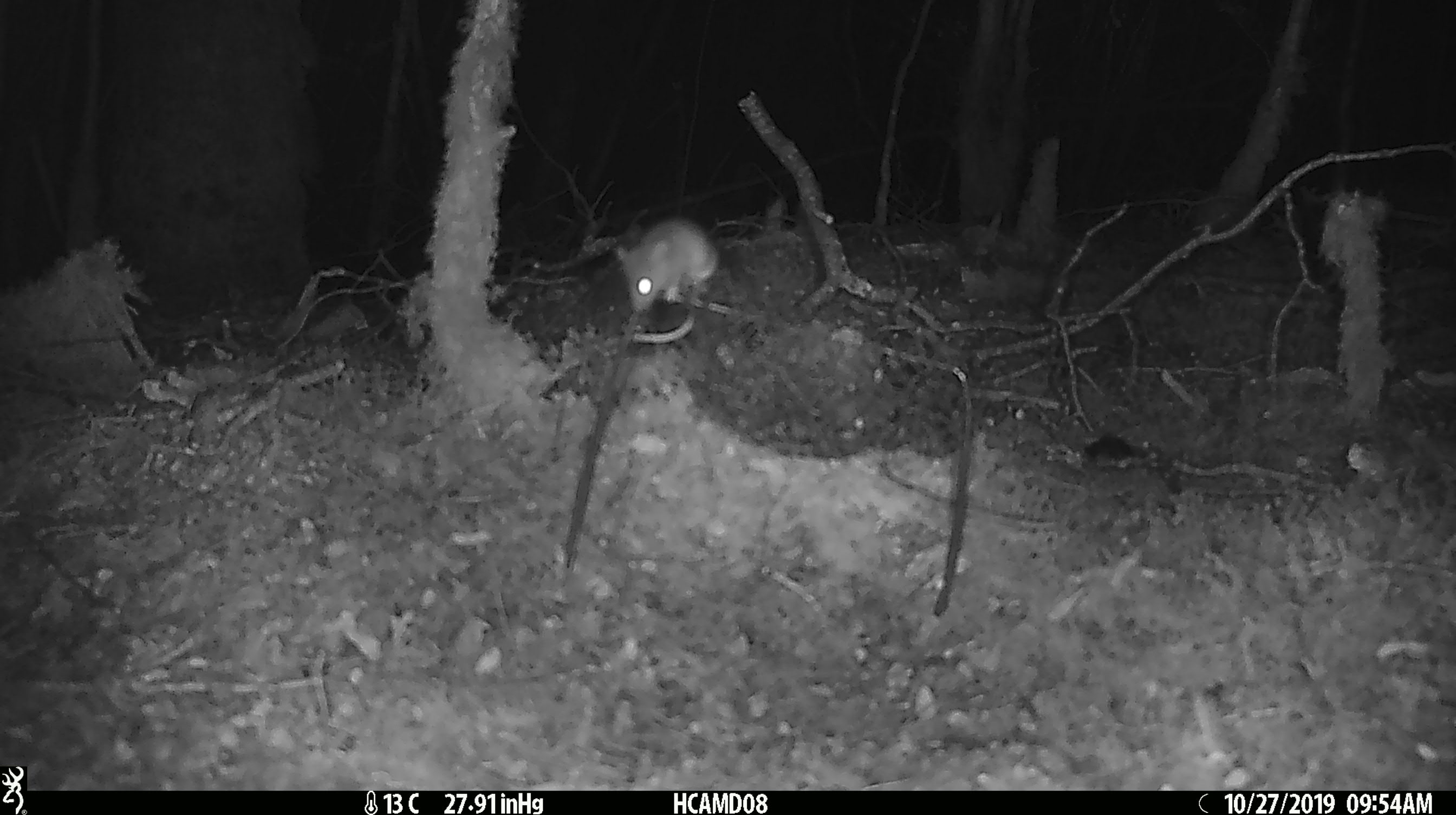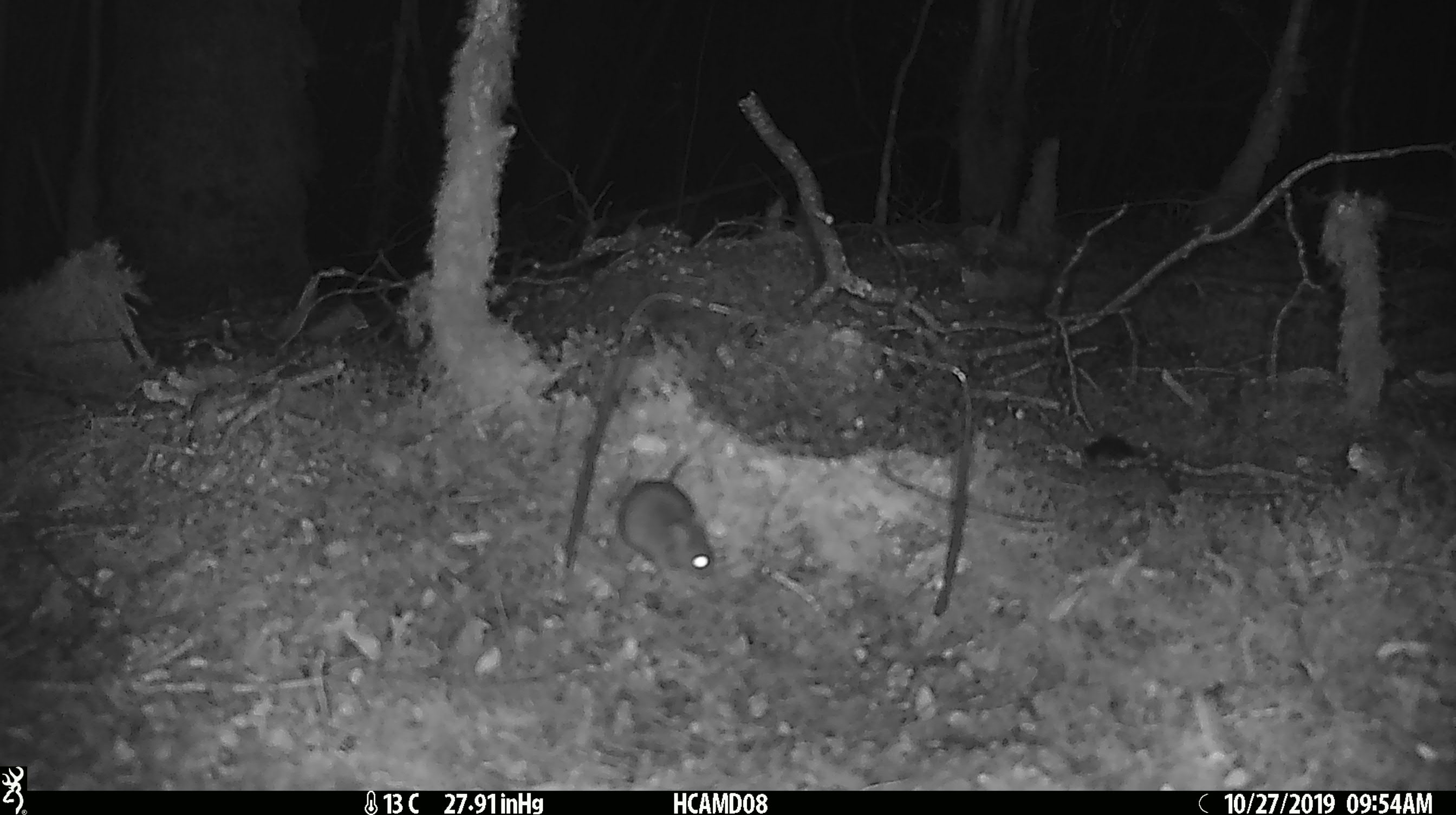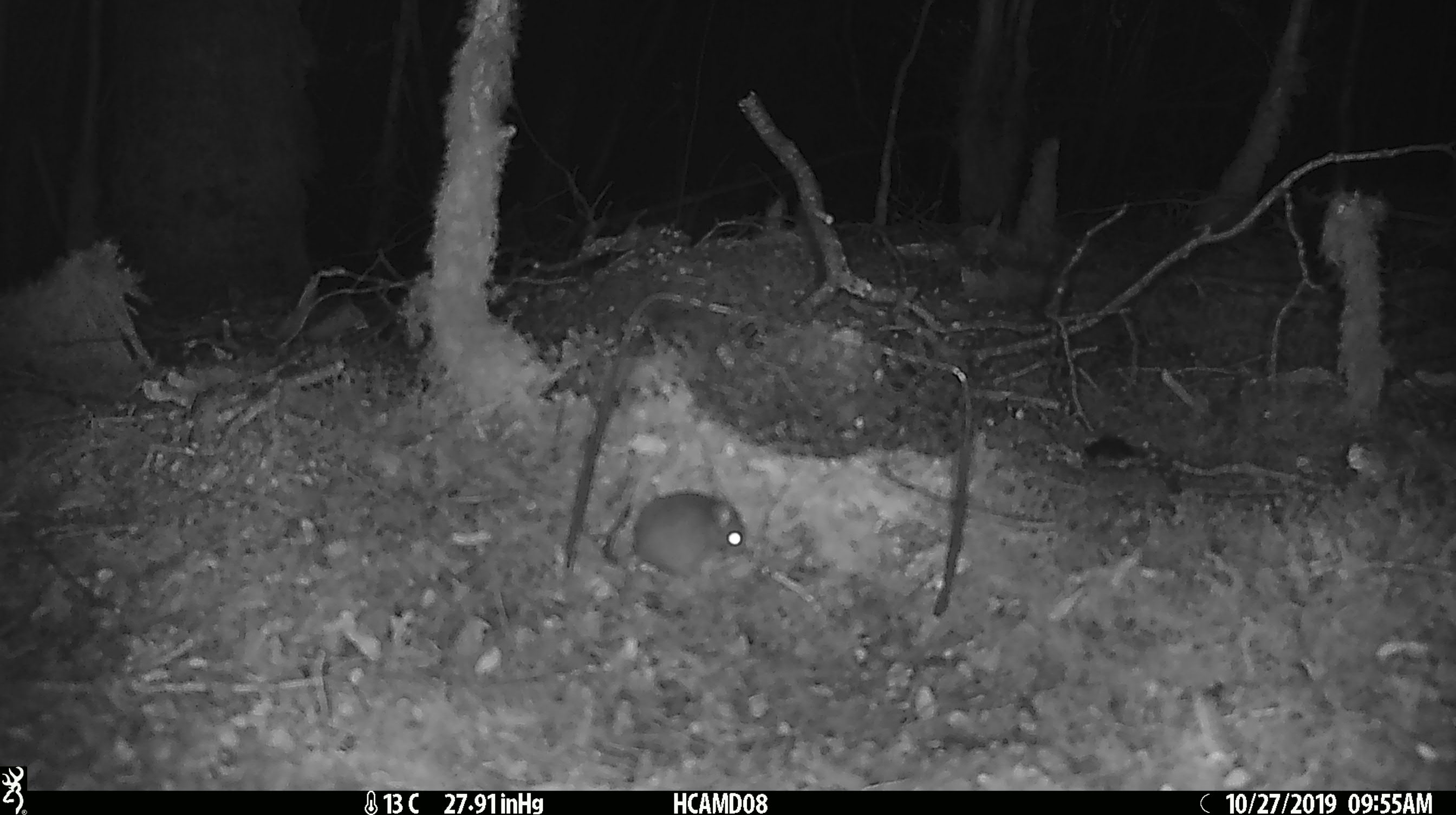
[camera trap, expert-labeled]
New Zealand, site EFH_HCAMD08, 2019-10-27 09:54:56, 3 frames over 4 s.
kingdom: Animalia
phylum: Chordata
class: Mammalia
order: Rodentia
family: Muridae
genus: Mus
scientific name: Mus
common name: mouse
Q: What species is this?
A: Mouse (Mus).